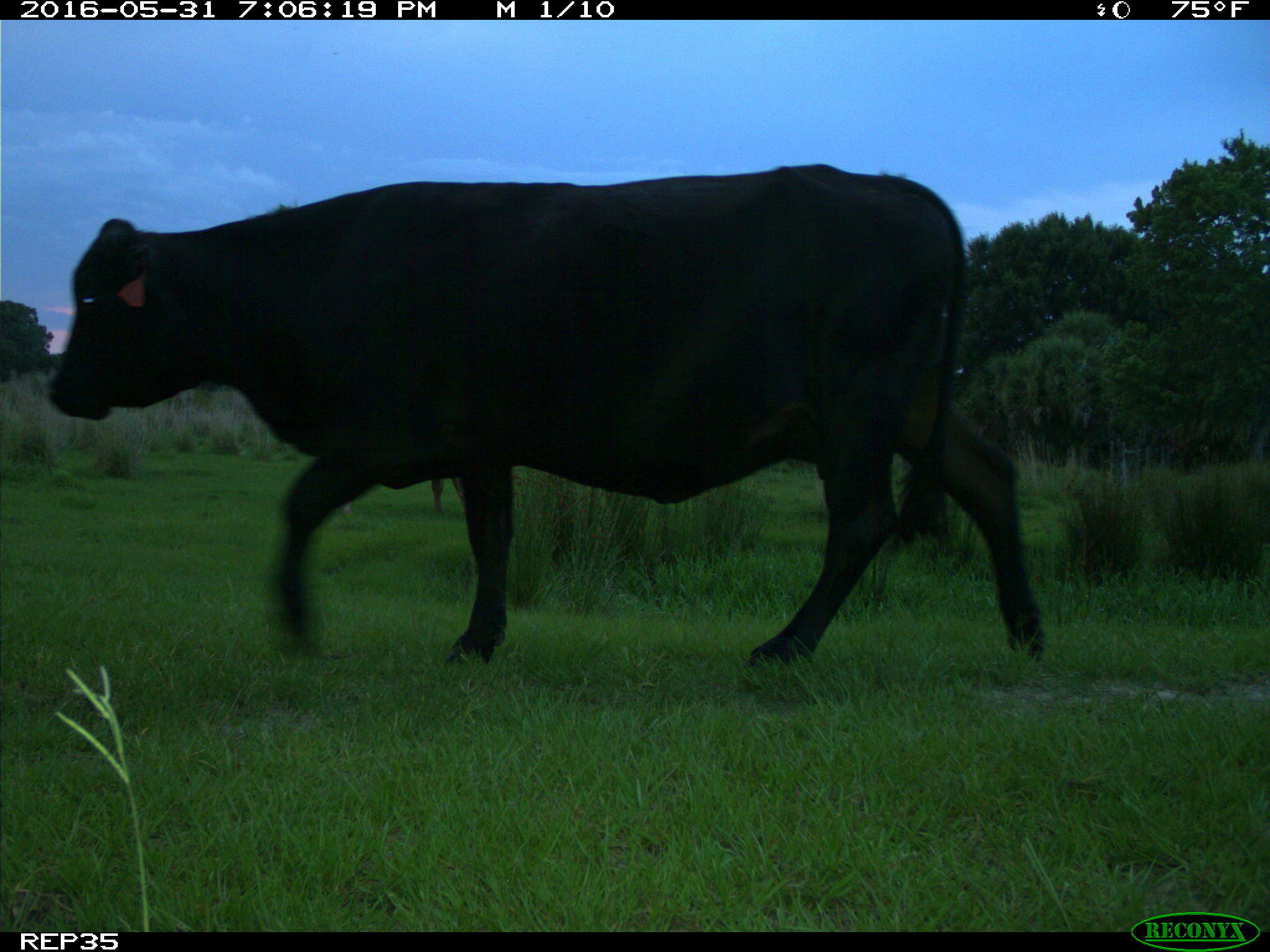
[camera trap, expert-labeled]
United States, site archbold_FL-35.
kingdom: Animalia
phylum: Chordata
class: Mammalia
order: Artiodactyla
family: Bovidae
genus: Bos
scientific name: Bos taurus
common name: domestic cow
Bos taurus (domestic cow).